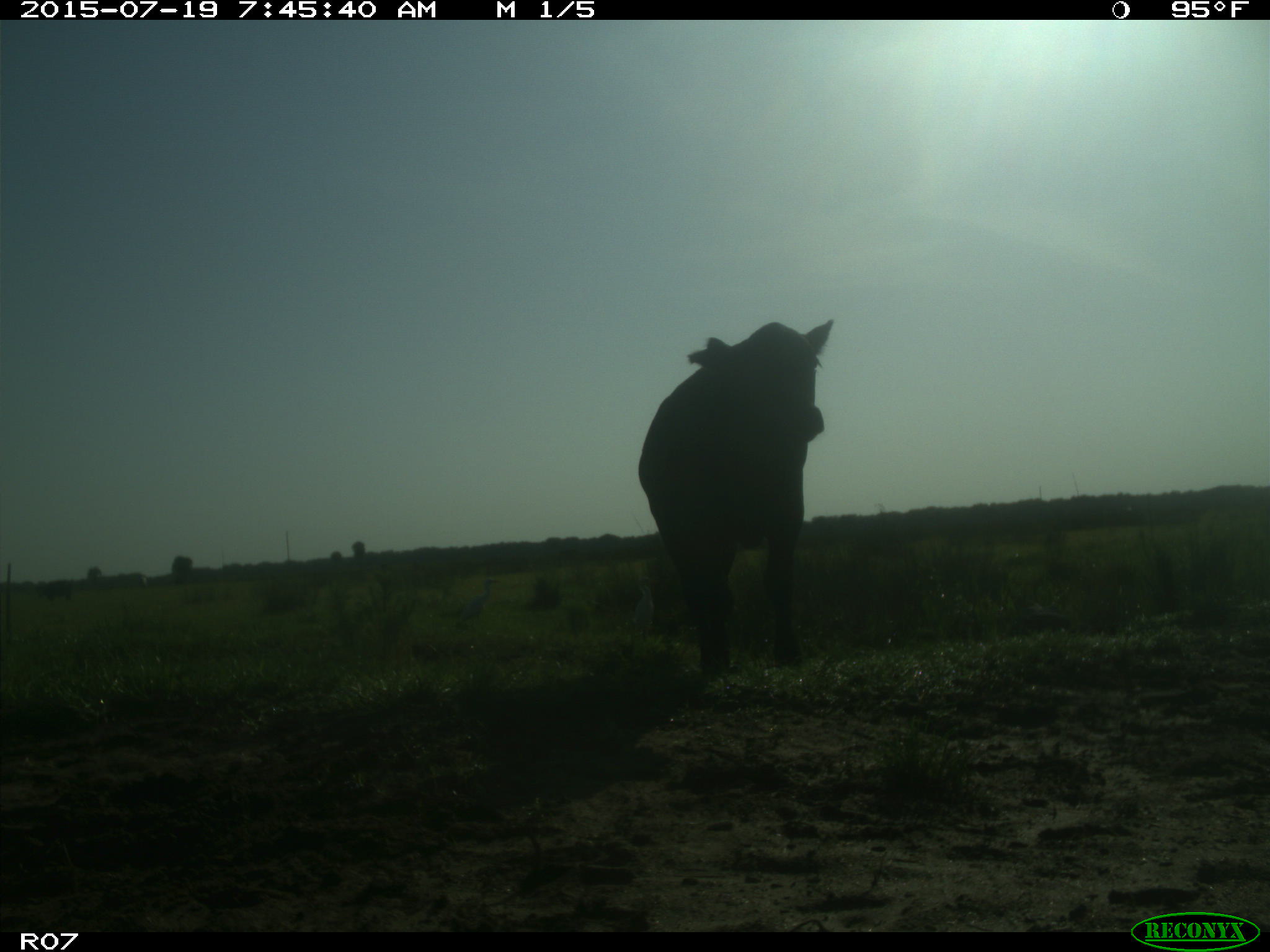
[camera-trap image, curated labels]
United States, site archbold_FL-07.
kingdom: Animalia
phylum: Chordata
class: Mammalia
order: Artiodactyla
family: Bovidae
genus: Bos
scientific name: Bos taurus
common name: domestic cow